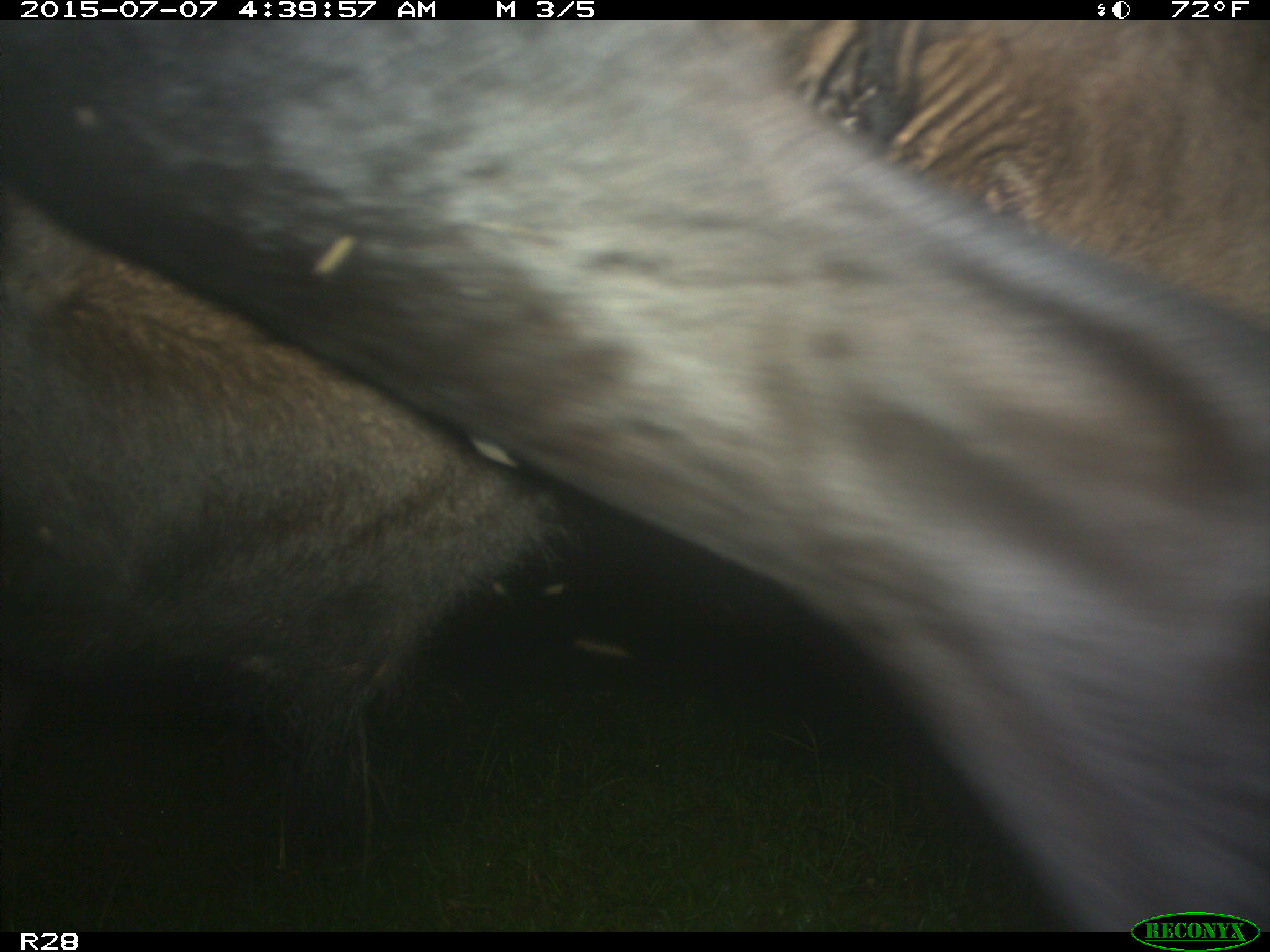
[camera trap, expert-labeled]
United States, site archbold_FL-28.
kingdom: Animalia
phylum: Chordata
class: Mammalia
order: Artiodactyla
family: Bovidae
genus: Bos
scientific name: Bos taurus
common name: domestic cow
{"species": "Bos taurus (domestic cow)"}